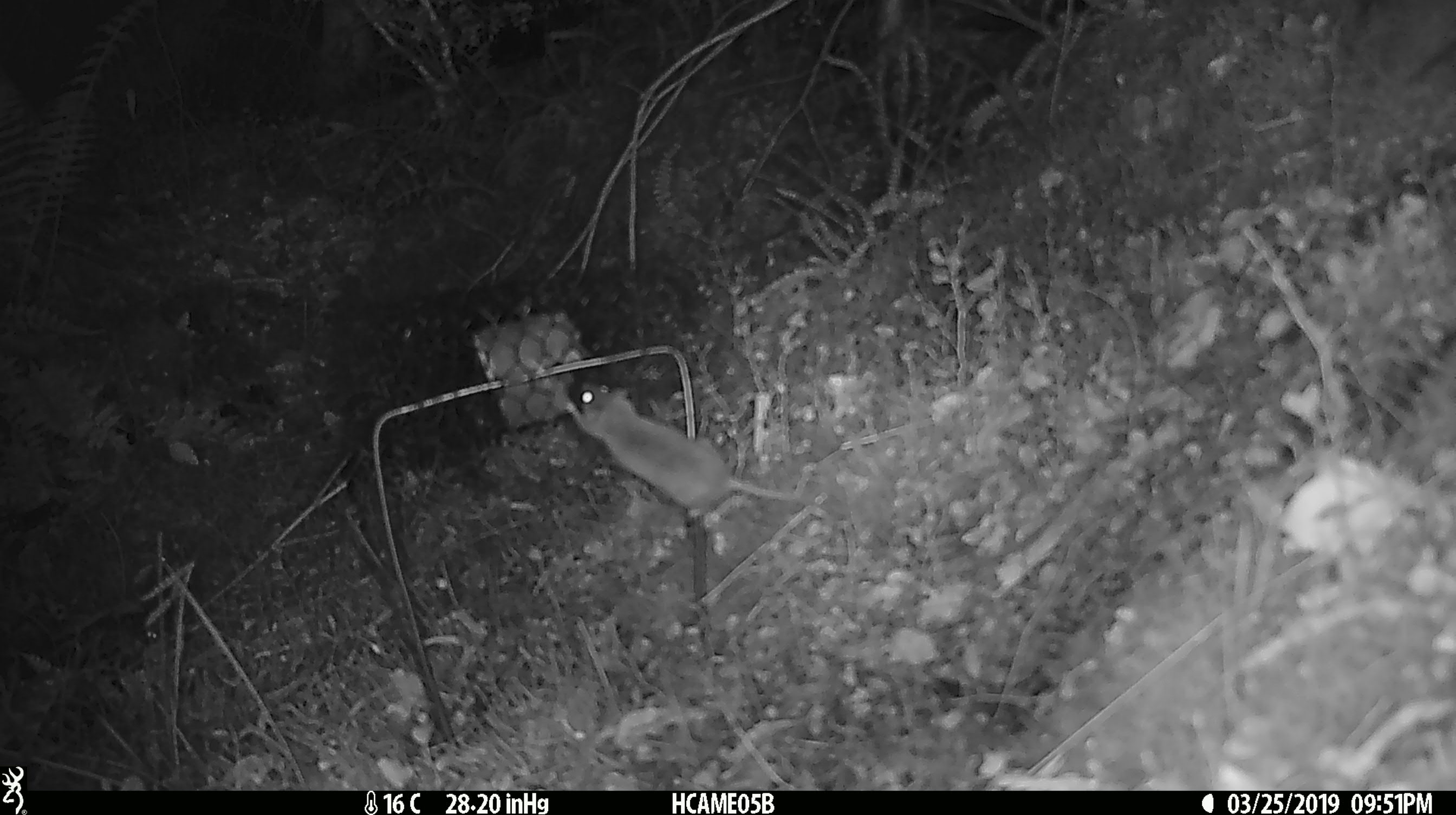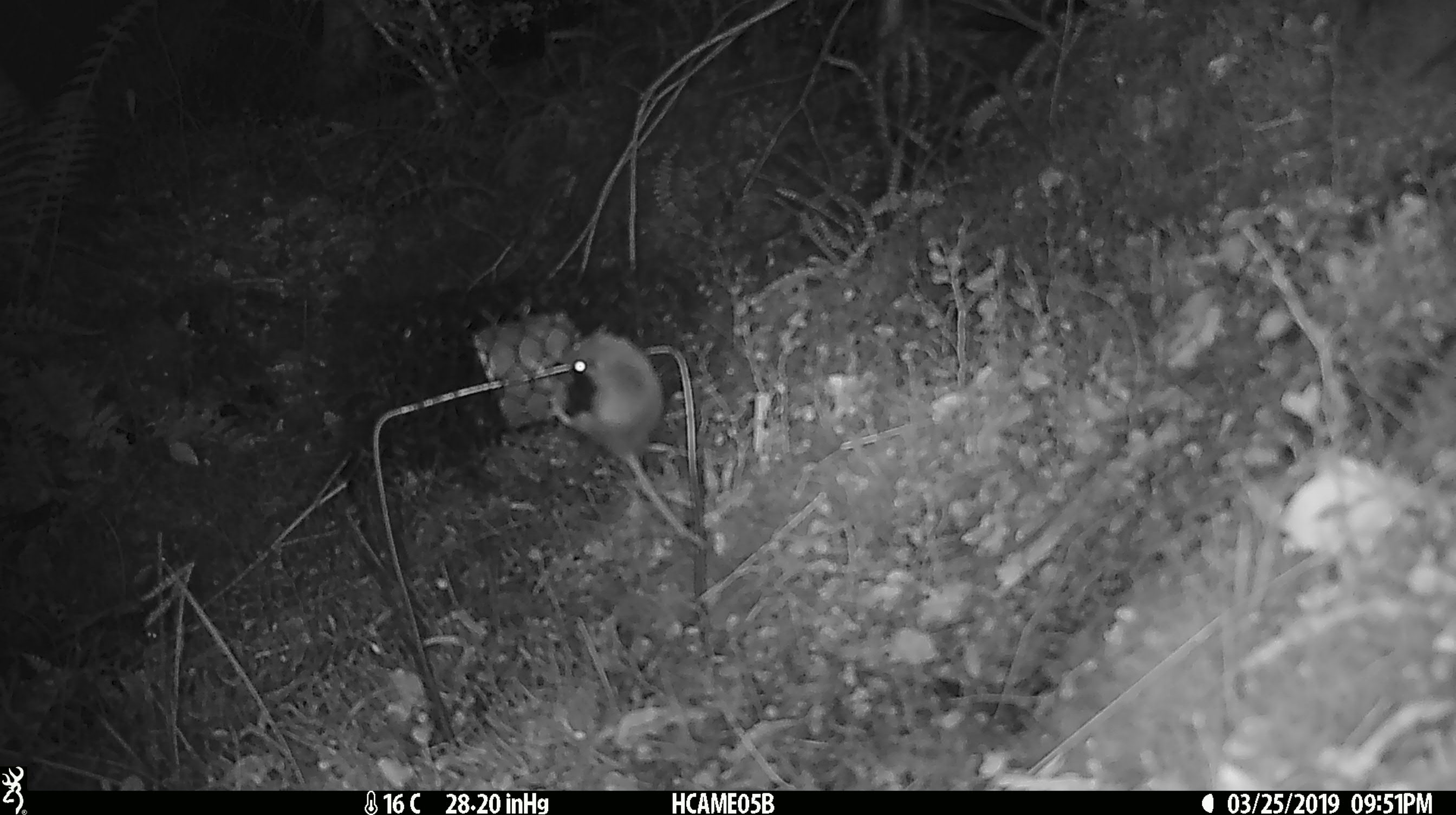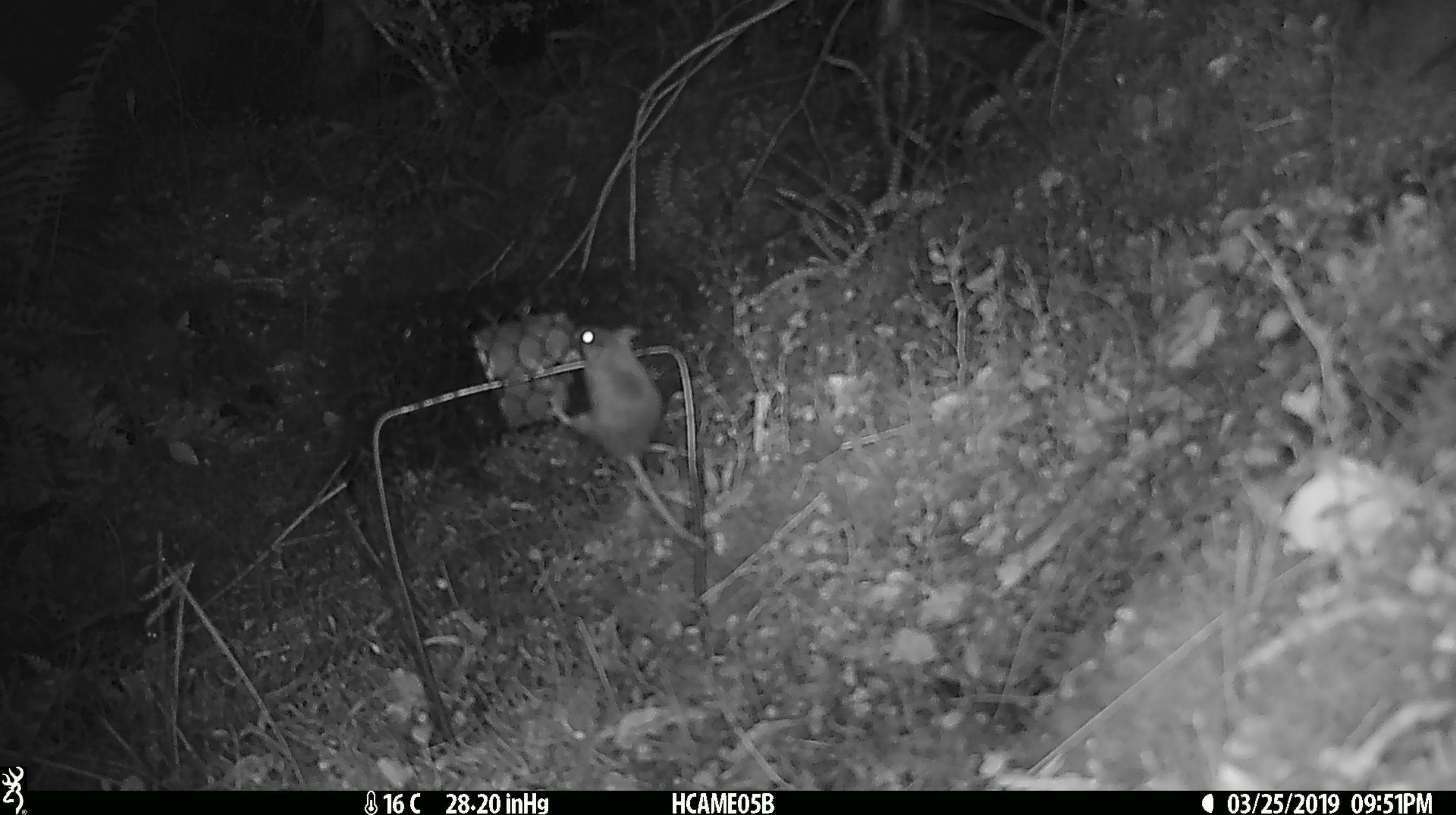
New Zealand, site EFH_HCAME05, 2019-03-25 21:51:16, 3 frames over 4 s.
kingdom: Animalia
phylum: Chordata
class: Mammalia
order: Rodentia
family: Muridae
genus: Mus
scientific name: Mus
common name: mouse